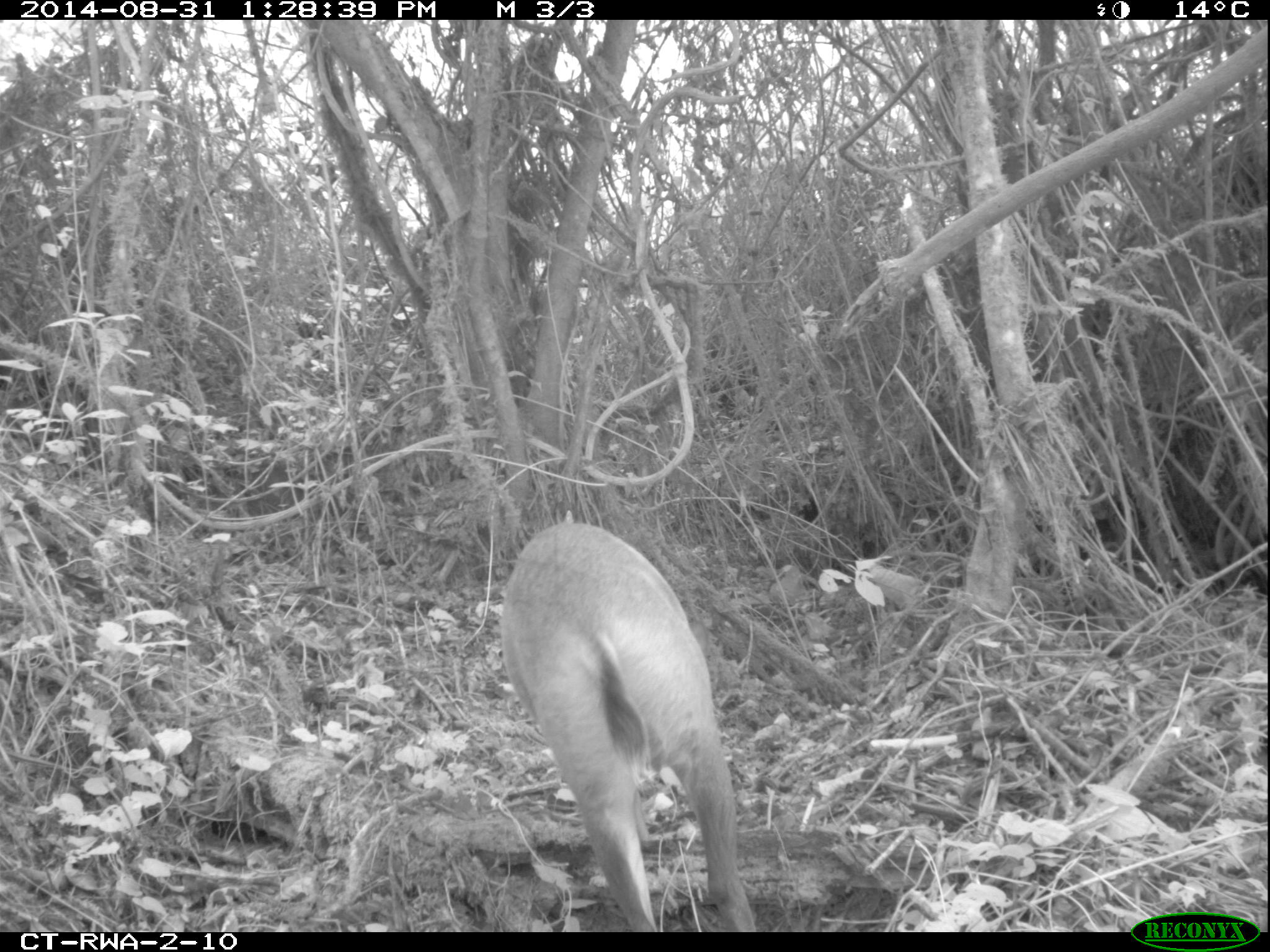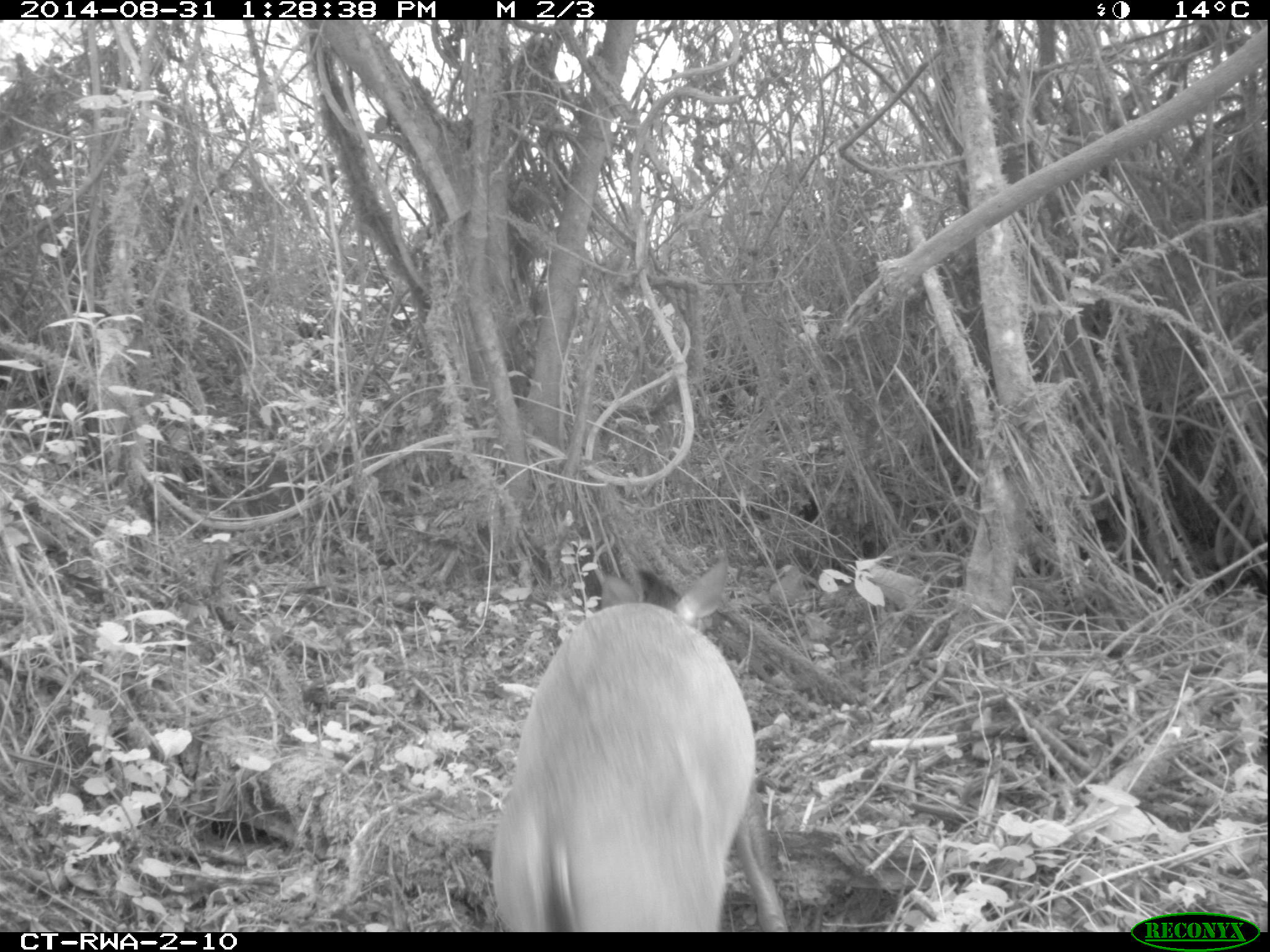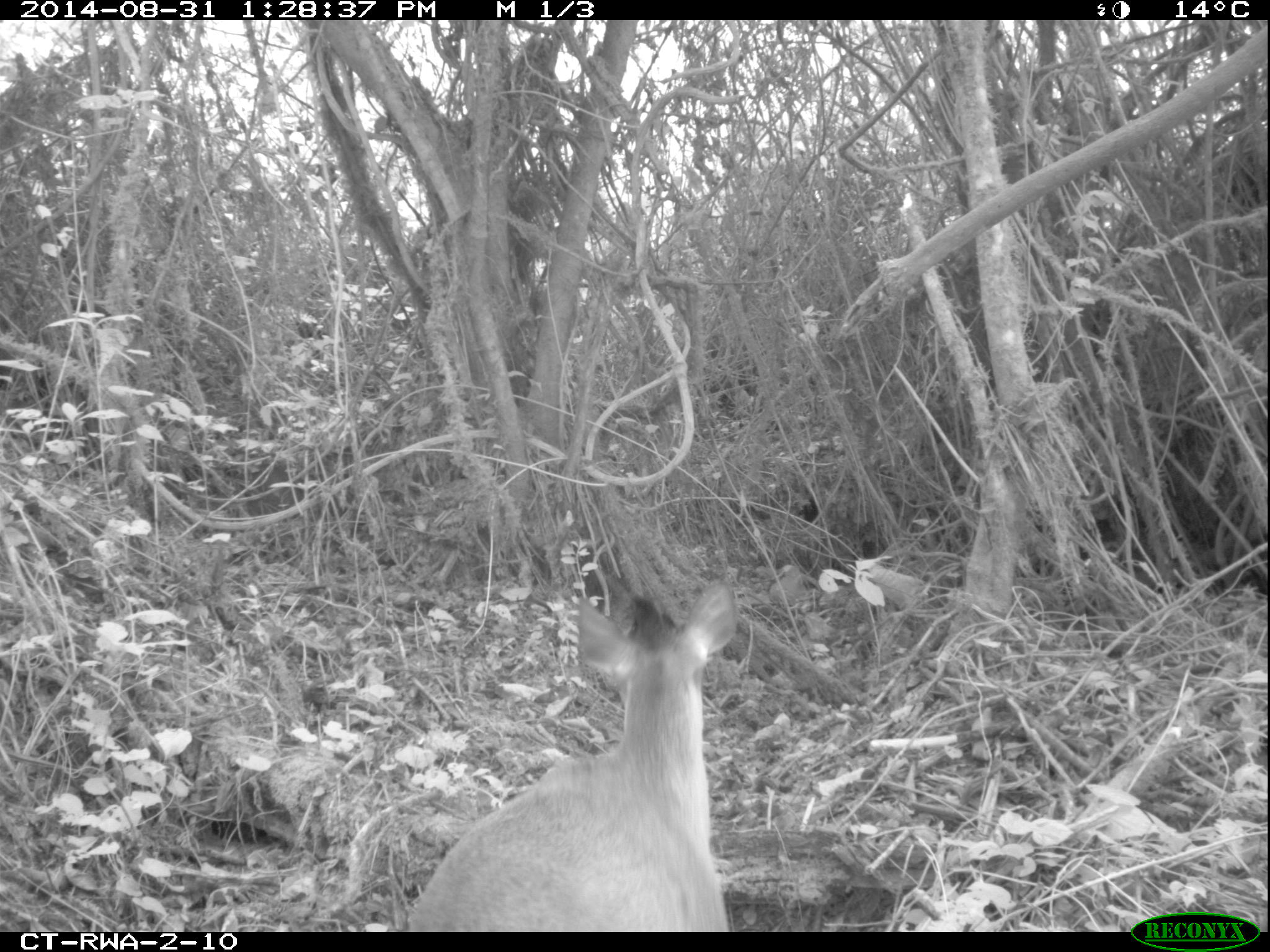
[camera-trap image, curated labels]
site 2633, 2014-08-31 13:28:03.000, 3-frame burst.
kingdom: Animalia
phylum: Chordata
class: Mammalia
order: Artiodactyla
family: Bovidae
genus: Cephalophus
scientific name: Cephalophus nigrifrons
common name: black-fronted duiker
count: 1